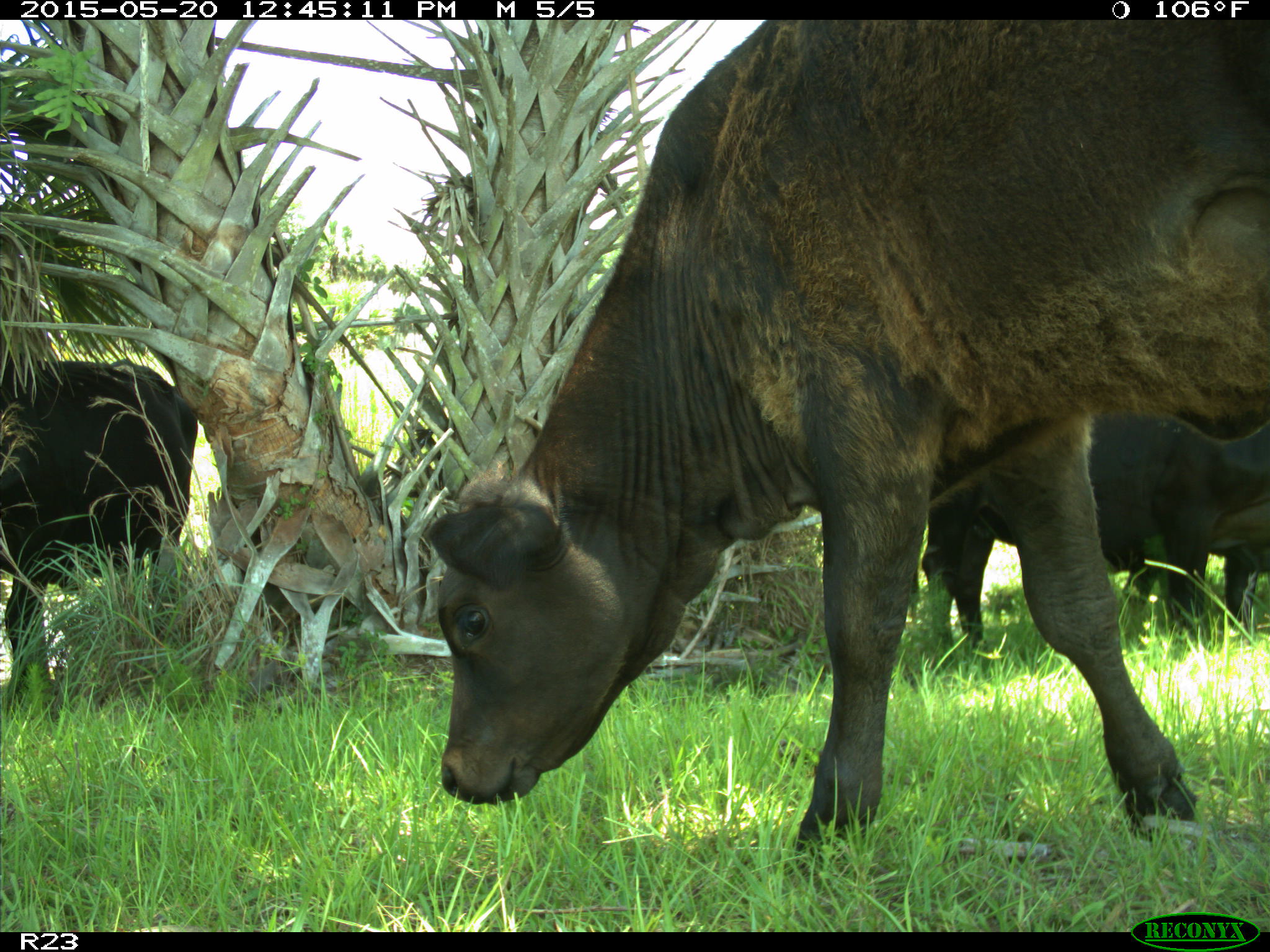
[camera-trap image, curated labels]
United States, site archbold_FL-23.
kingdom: Animalia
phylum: Chordata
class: Mammalia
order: Artiodactyla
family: Bovidae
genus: Bos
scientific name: Bos taurus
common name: domestic cow